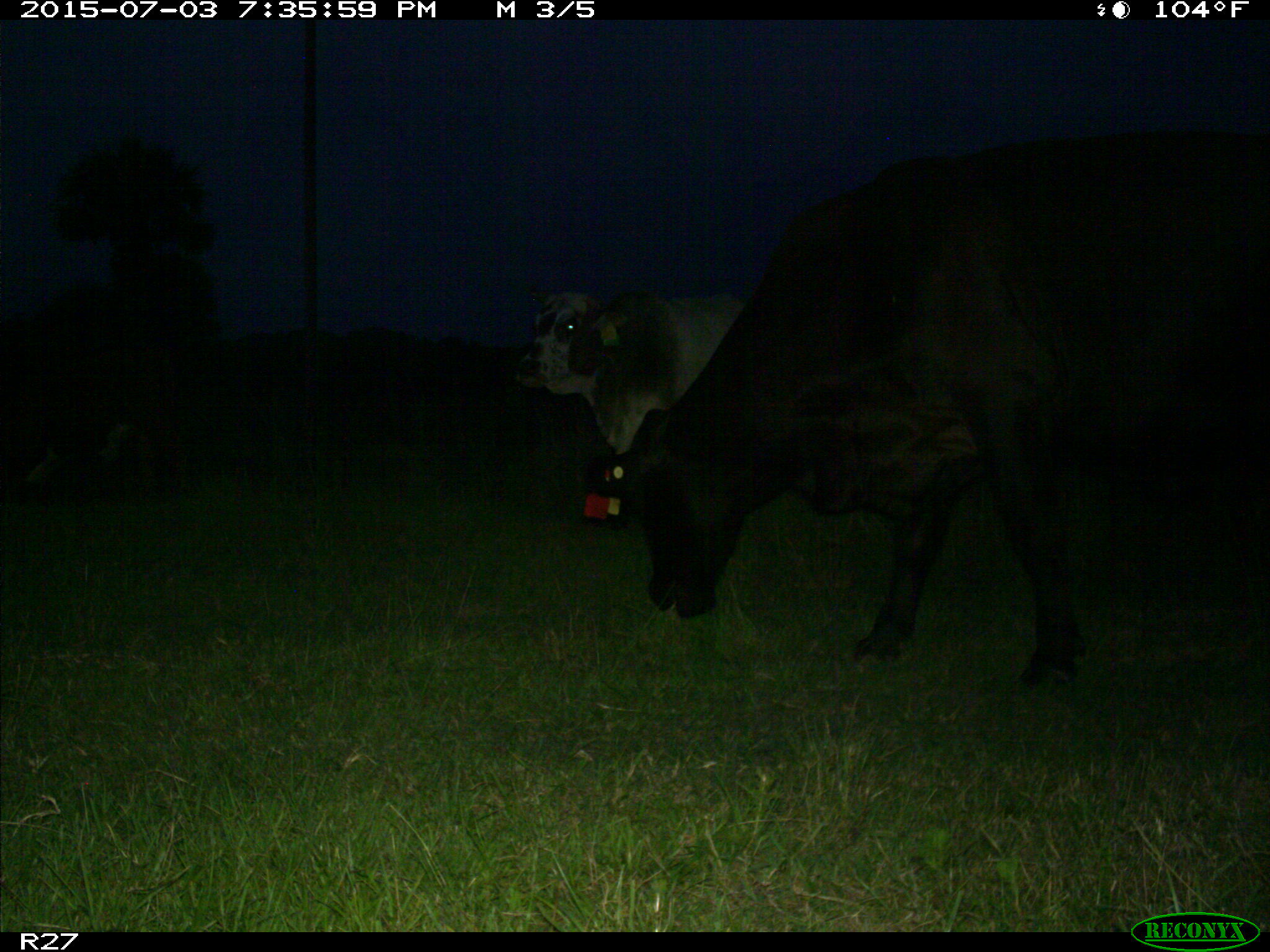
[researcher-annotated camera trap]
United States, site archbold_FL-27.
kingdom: Animalia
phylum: Chordata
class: Mammalia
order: Artiodactyla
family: Bovidae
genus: Bos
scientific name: Bos taurus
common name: domestic cow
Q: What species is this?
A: Bos taurus (domestic cow).